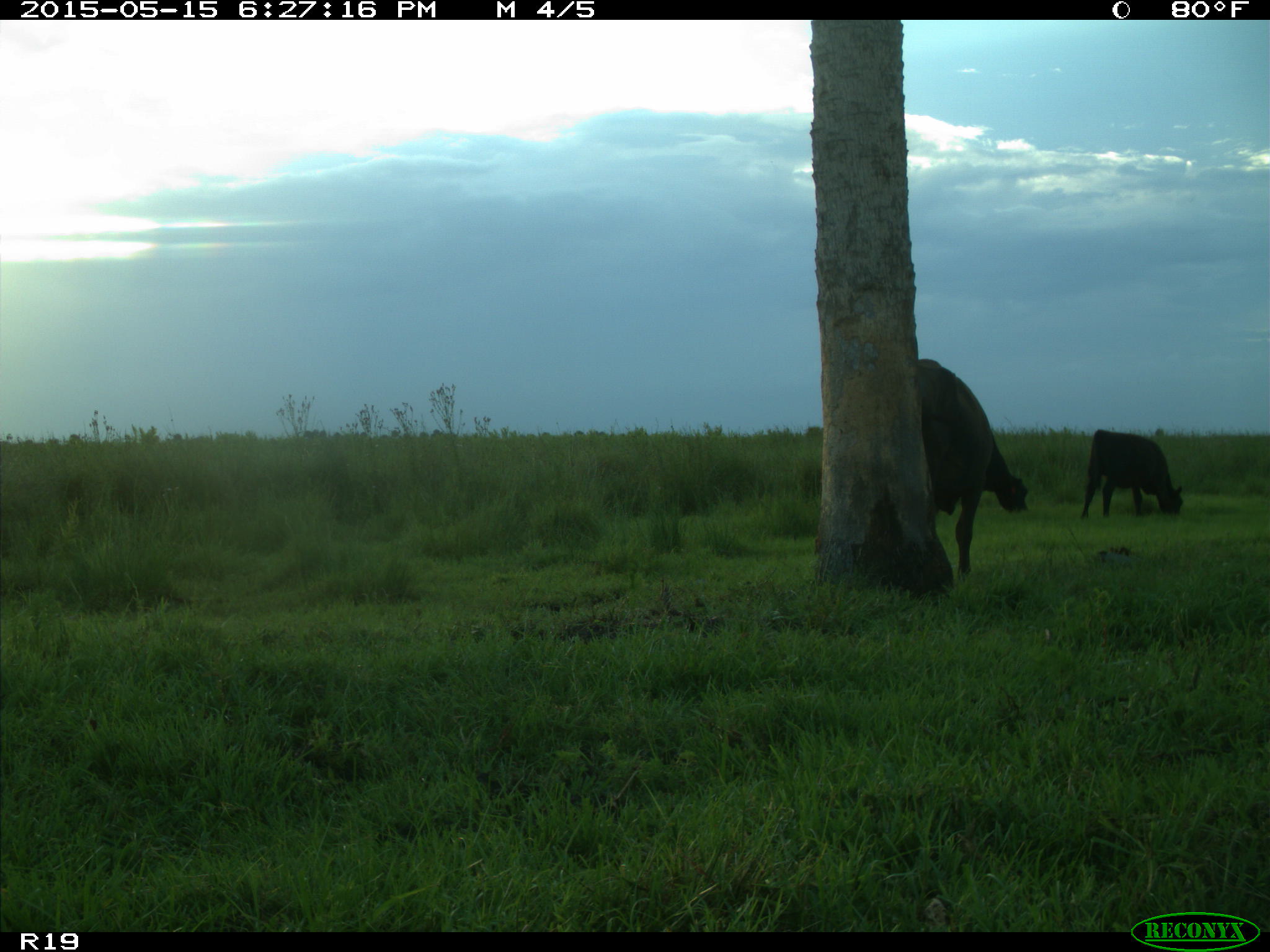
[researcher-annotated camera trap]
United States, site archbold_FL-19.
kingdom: Animalia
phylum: Chordata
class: Mammalia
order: Artiodactyla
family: Bovidae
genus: Bos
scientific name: Bos taurus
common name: domestic cow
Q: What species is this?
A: Bos taurus (domestic cow).